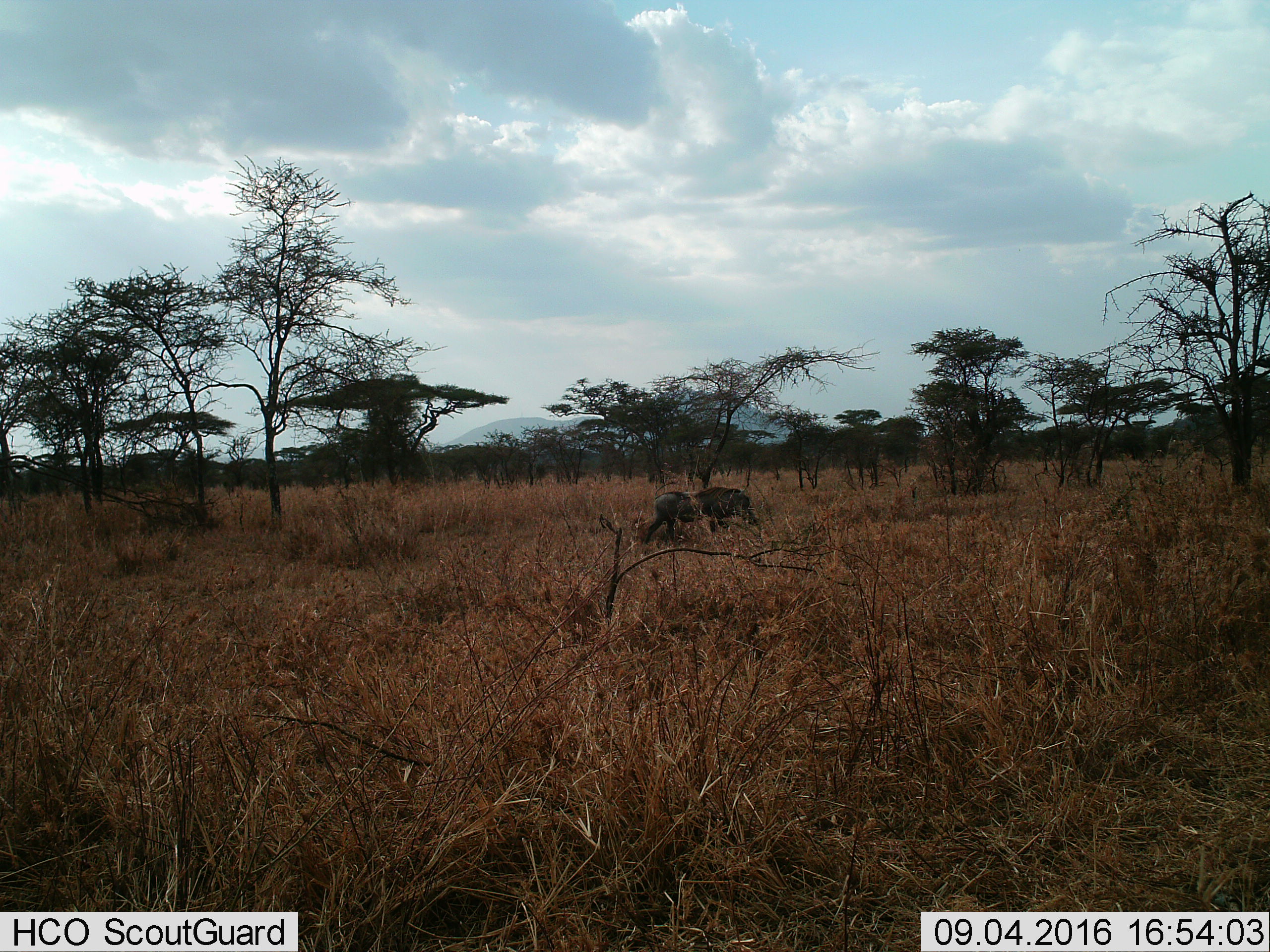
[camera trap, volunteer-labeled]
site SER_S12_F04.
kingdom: Animalia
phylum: Chordata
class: Mammalia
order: Artiodactyla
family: Suidae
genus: Phacochoerus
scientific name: Phacochoerus africanus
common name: warthog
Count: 1.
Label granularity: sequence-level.